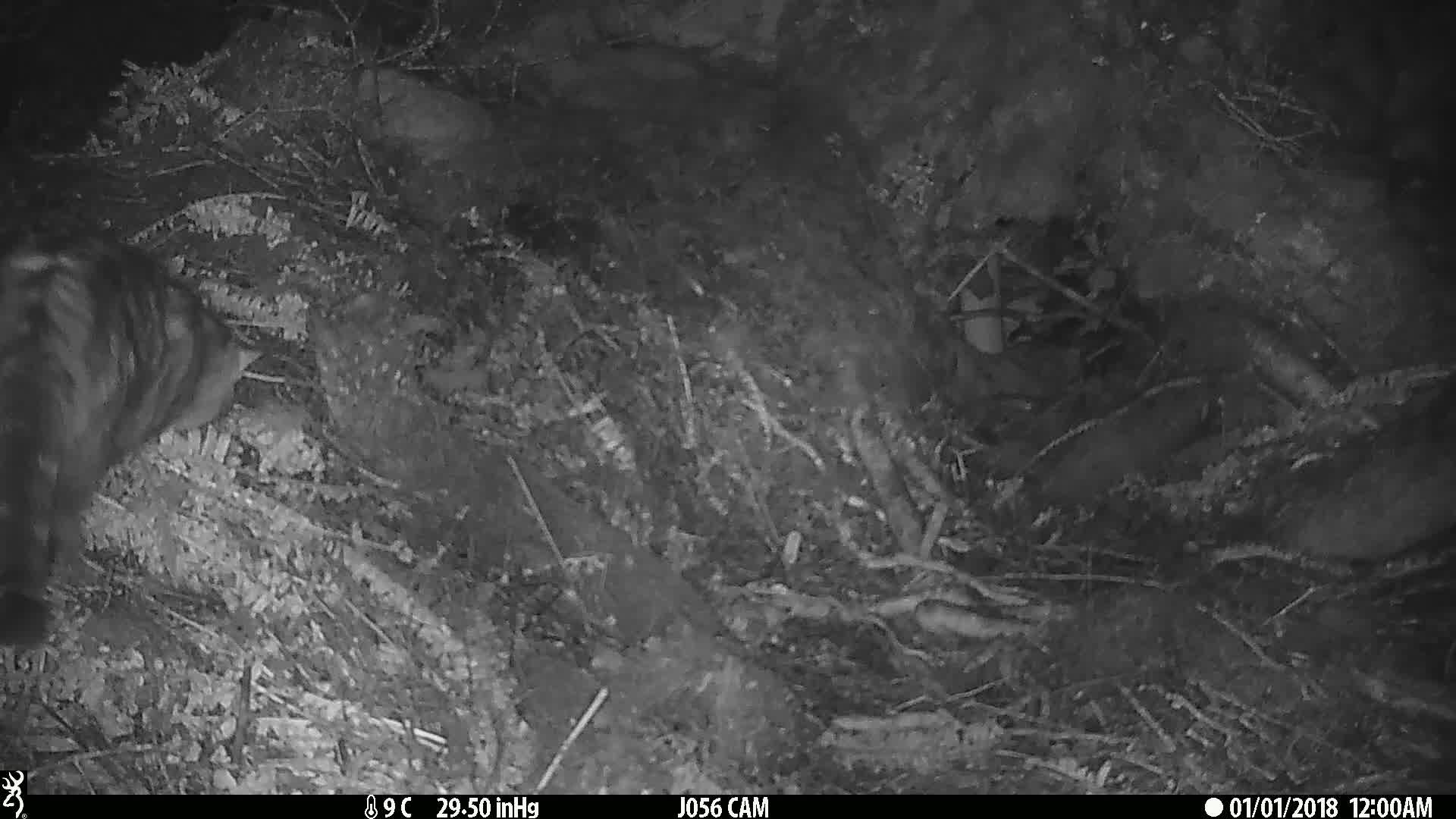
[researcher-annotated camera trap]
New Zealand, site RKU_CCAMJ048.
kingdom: Animalia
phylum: Chordata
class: Mammalia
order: Carnivora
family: Felidae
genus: Felis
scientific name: Felis catus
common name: domestic cat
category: cat